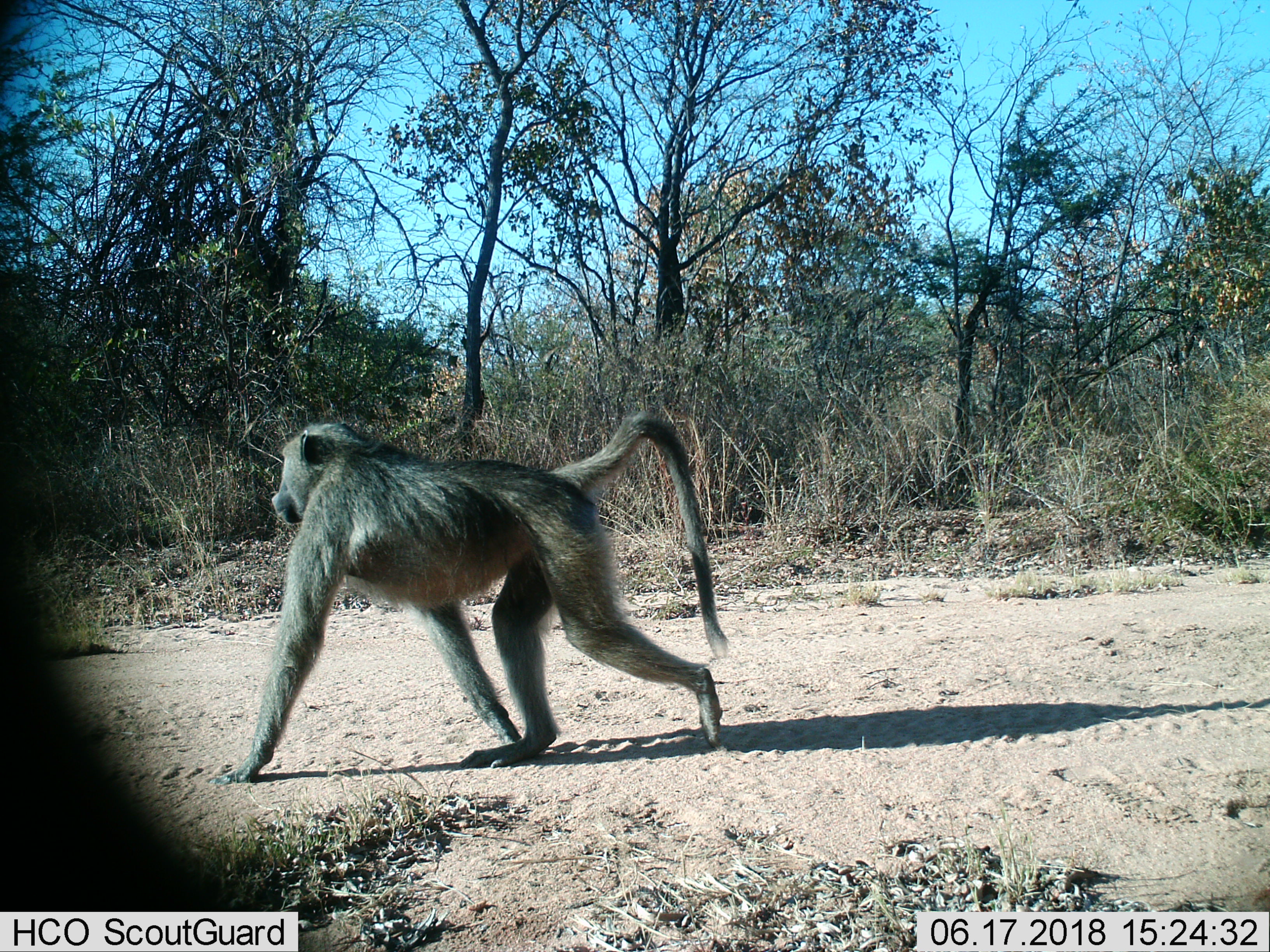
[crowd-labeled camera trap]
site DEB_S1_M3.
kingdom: Animalia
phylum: Chordata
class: Mammalia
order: Primates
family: Cercopithecidae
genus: Papio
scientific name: Papio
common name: baboon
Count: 1.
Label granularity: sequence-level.